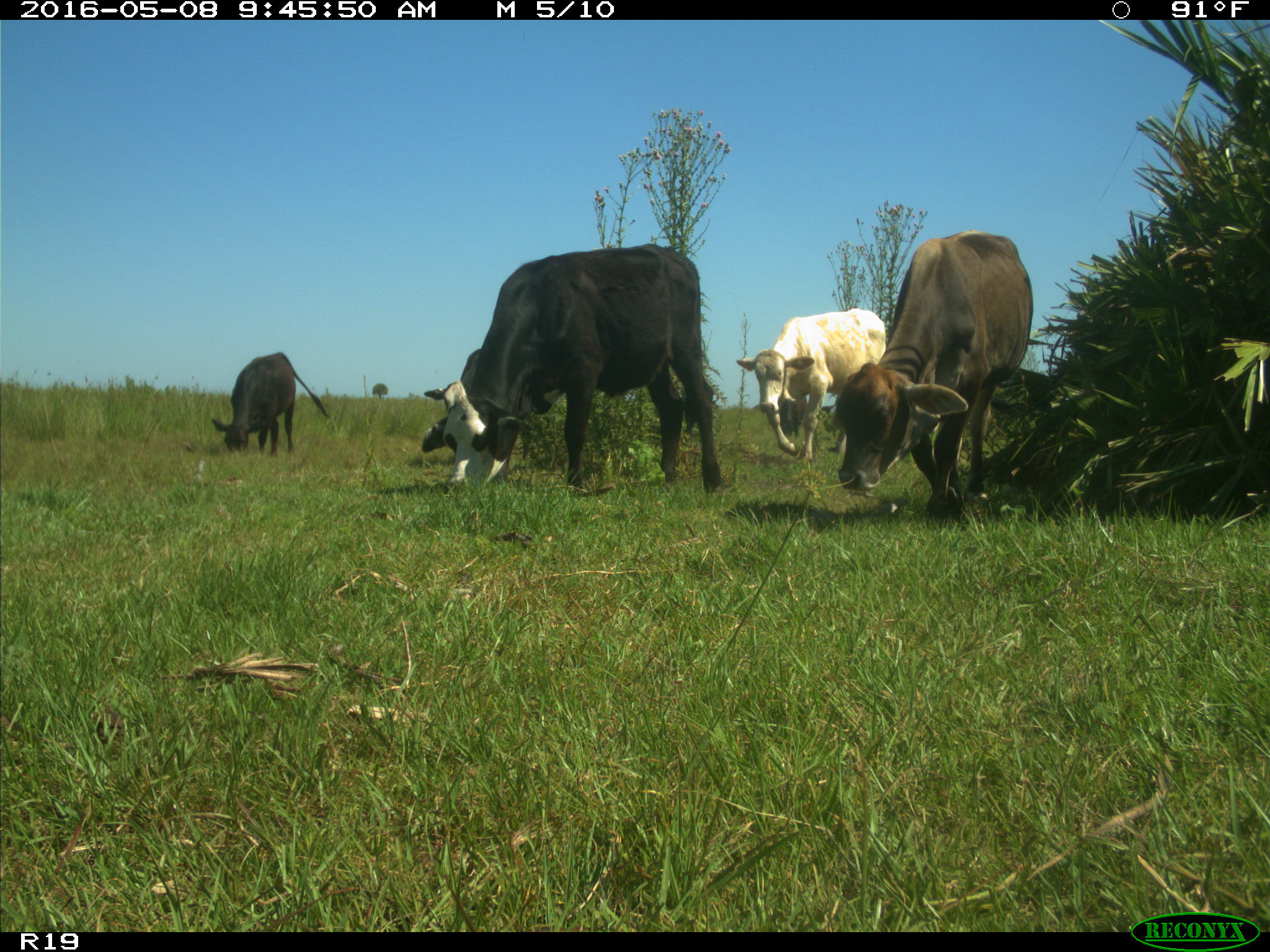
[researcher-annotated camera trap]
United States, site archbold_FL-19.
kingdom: Animalia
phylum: Chordata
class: Mammalia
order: Artiodactyla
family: Bovidae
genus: Bos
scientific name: Bos taurus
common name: domestic cow